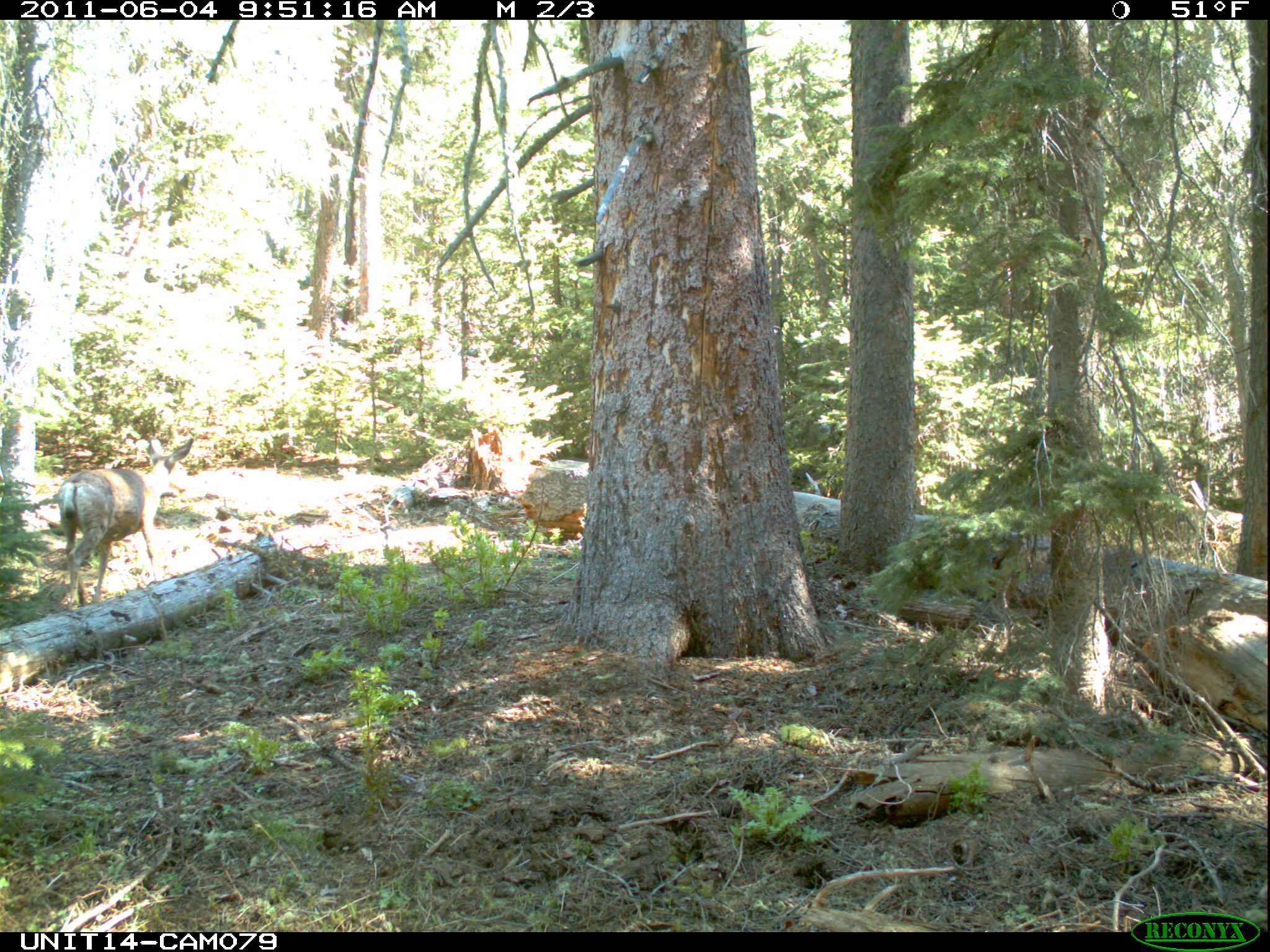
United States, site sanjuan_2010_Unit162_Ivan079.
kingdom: Animalia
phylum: Chordata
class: Mammalia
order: Artiodactyla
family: Cervidae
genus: Odocoileus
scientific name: Odocoileus hemionus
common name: mule deer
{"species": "Odocoileus hemionus (mule deer)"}